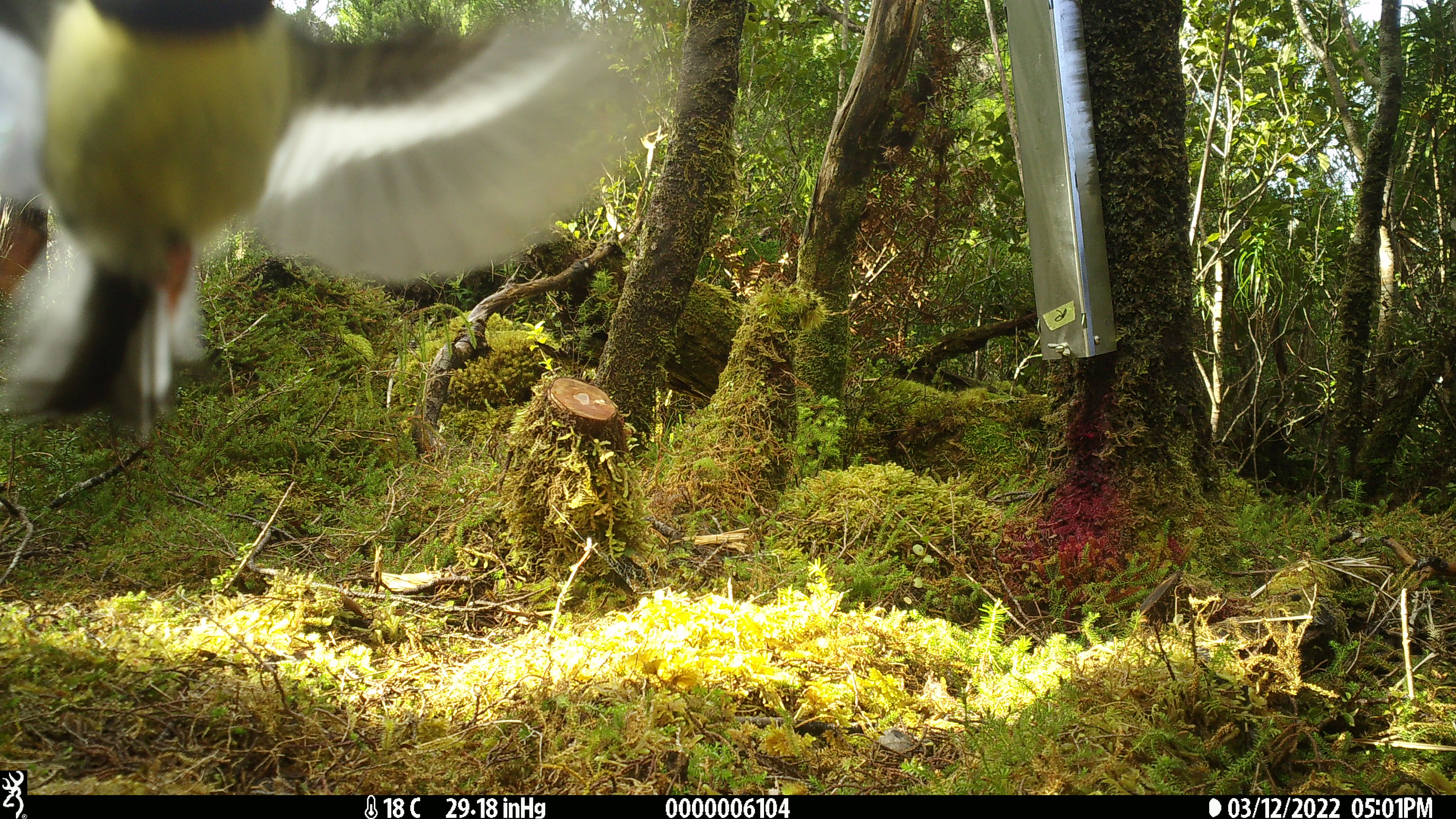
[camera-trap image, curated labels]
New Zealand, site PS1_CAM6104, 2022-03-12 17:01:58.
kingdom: Animalia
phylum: Chordata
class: Aves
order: Passeriformes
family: Petroicidae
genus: Petroica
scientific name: Petroica macrocephala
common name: tomtit